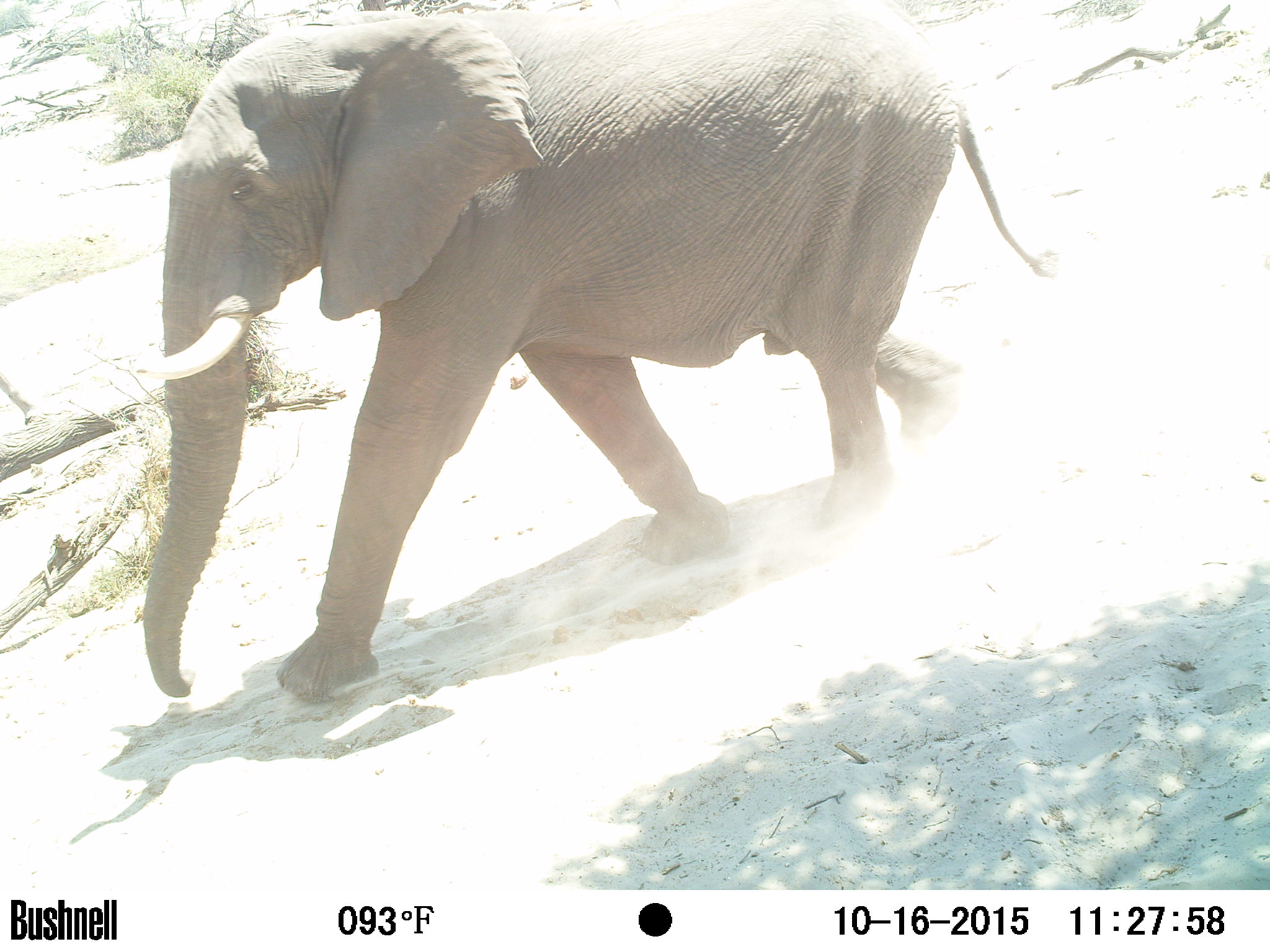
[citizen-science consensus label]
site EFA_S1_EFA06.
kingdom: Animalia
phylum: Chordata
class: Mammalia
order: Proboscidea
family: Elephantidae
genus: Loxodonta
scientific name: Loxodonta africana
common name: african bush elephant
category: elephant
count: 1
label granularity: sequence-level